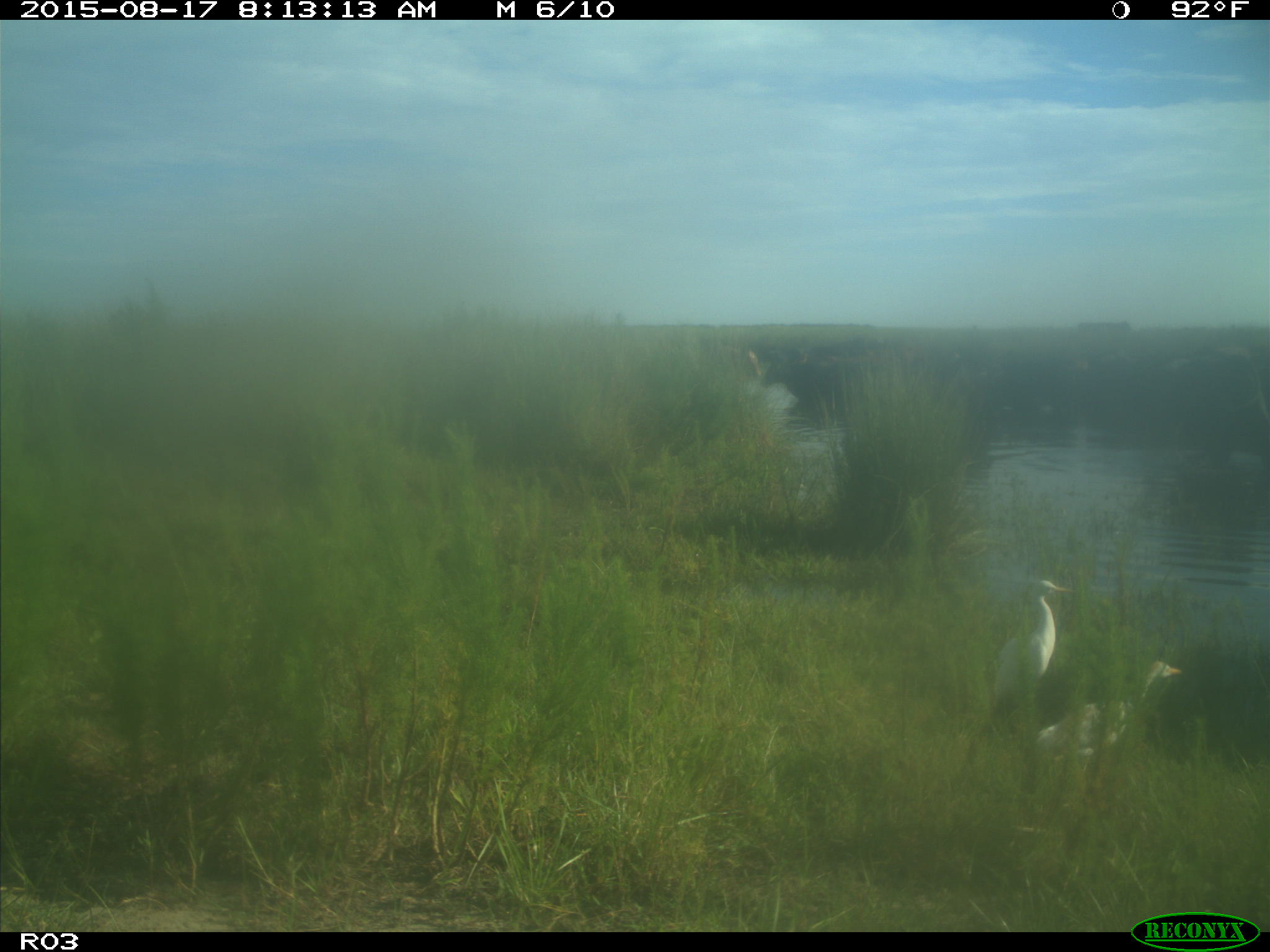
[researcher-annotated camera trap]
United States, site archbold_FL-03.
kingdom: Animalia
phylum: Chordata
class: Mammalia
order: Artiodactyla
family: Bovidae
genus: Bos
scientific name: Bos taurus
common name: domestic cow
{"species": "Bos taurus (domestic cow)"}